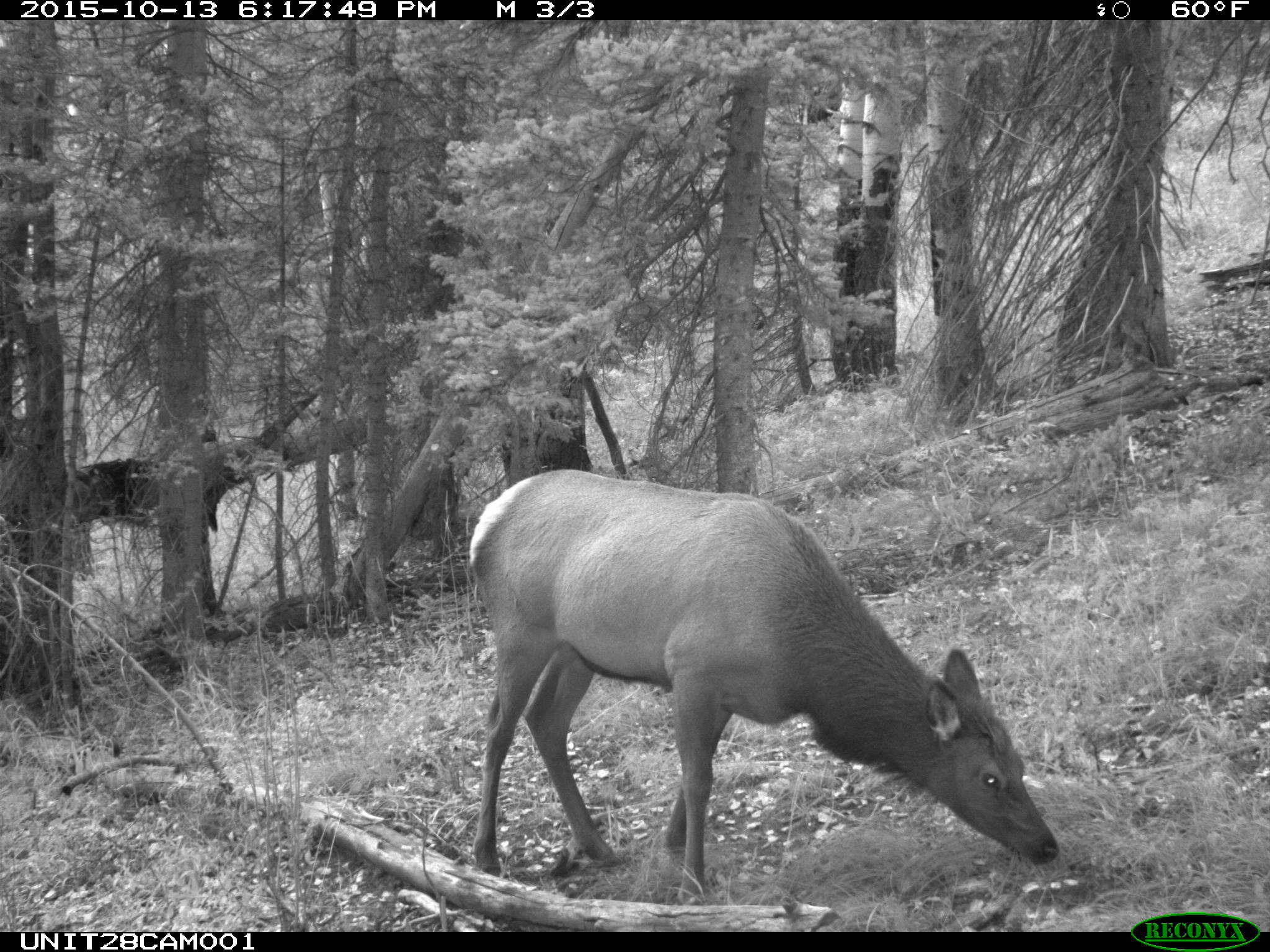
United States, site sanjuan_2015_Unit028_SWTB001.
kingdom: Animalia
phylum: Chordata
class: Mammalia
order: Artiodactyla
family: Cervidae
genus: Cervus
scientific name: Cervus elaphus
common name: red deer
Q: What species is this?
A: Cervus elaphus (red deer).